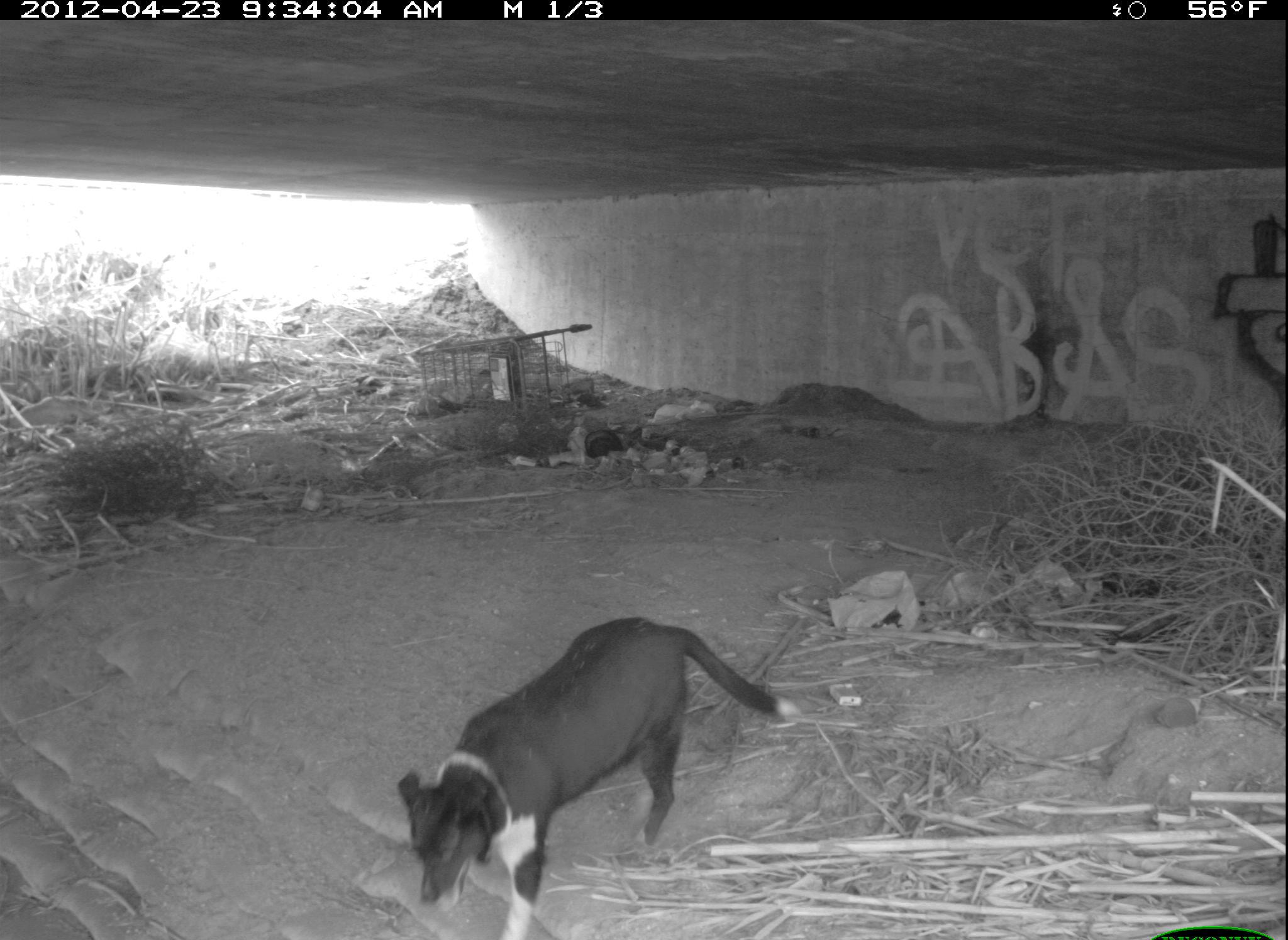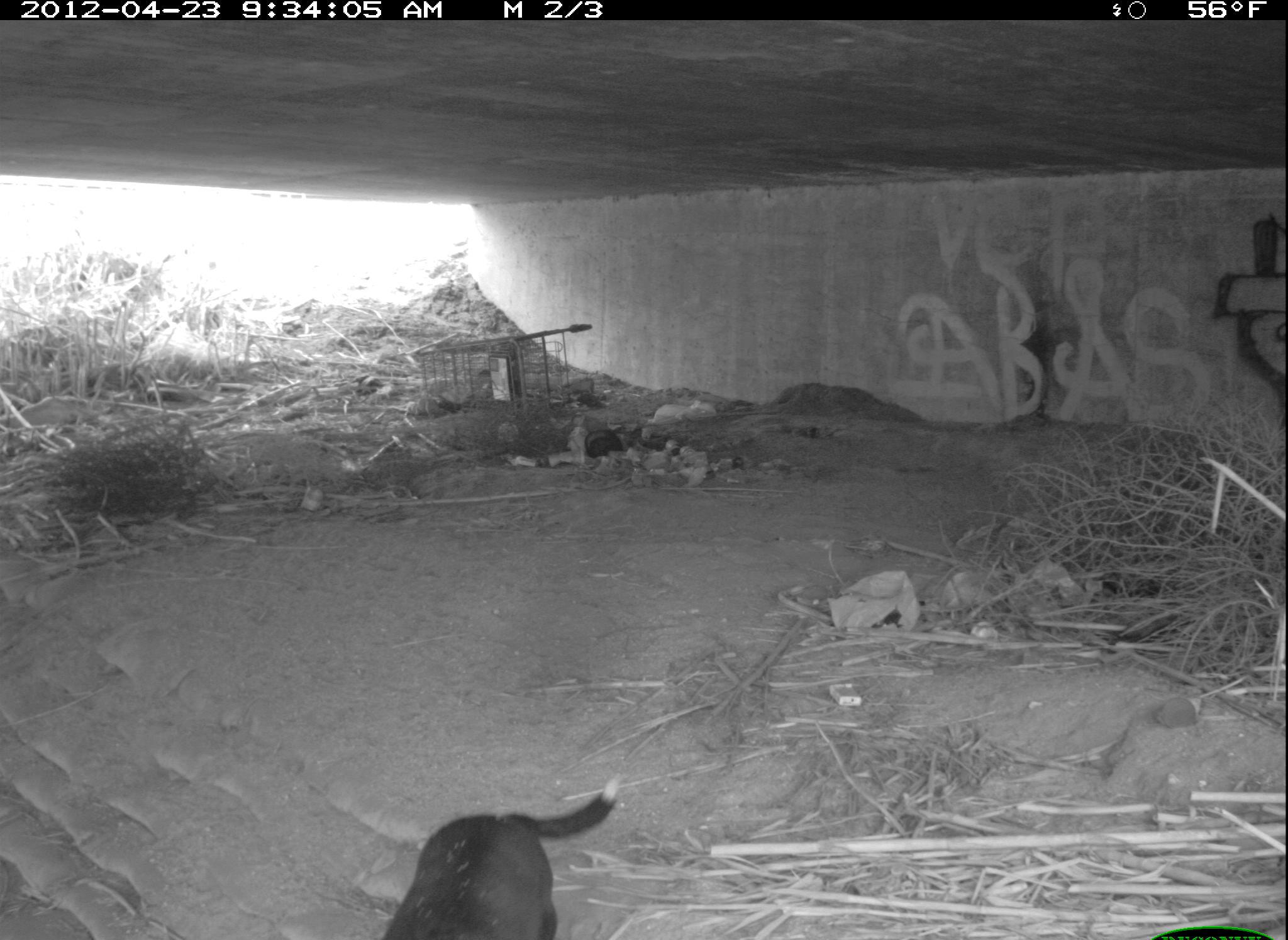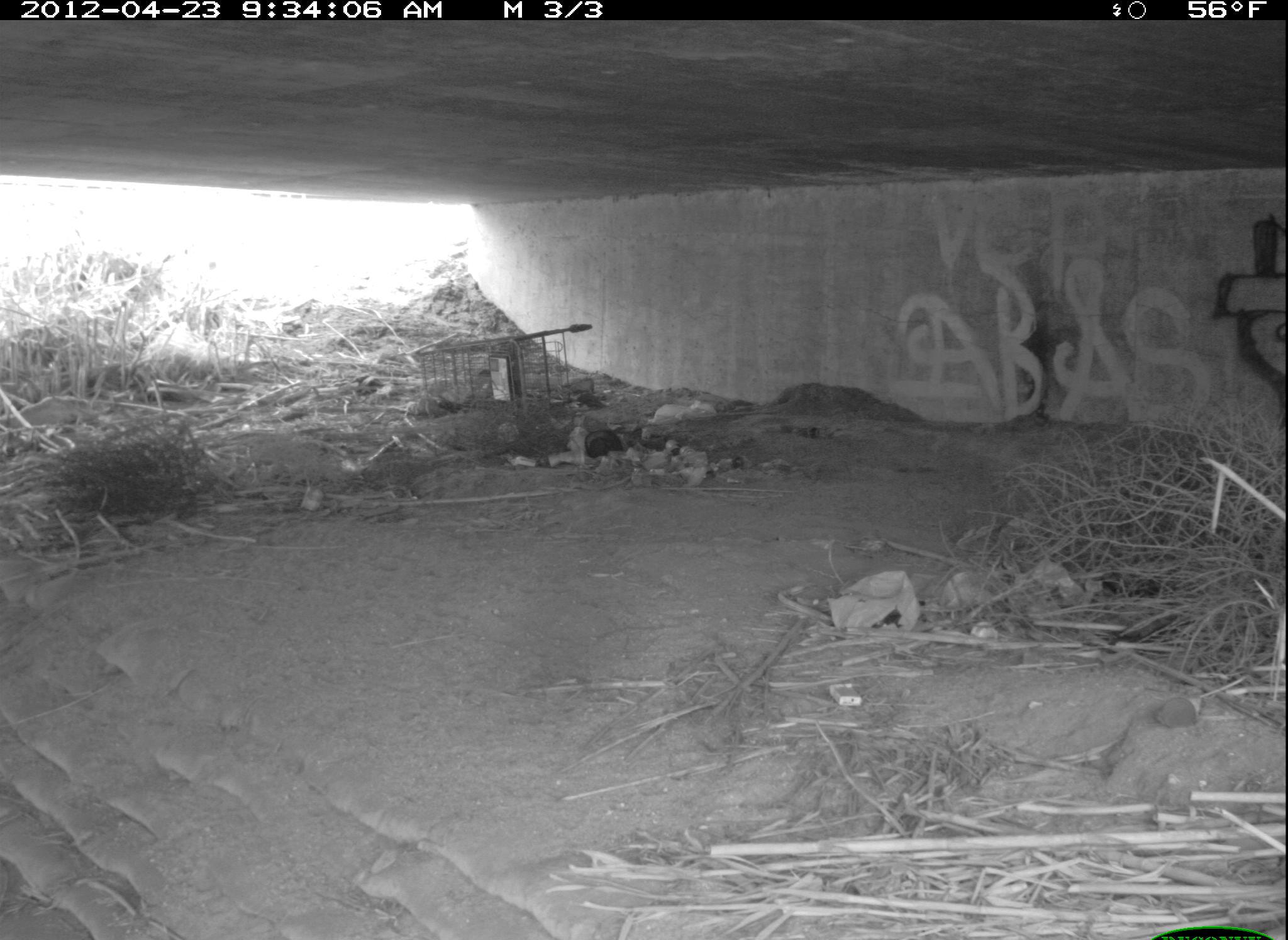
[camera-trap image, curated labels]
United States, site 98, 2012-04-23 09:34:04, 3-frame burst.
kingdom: Animalia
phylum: Chordata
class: Mammalia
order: Carnivora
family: Canidae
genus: Canis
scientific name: Canis familiaris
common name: domestic dog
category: dog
Dog (domestic dog) (Canis familiaris).